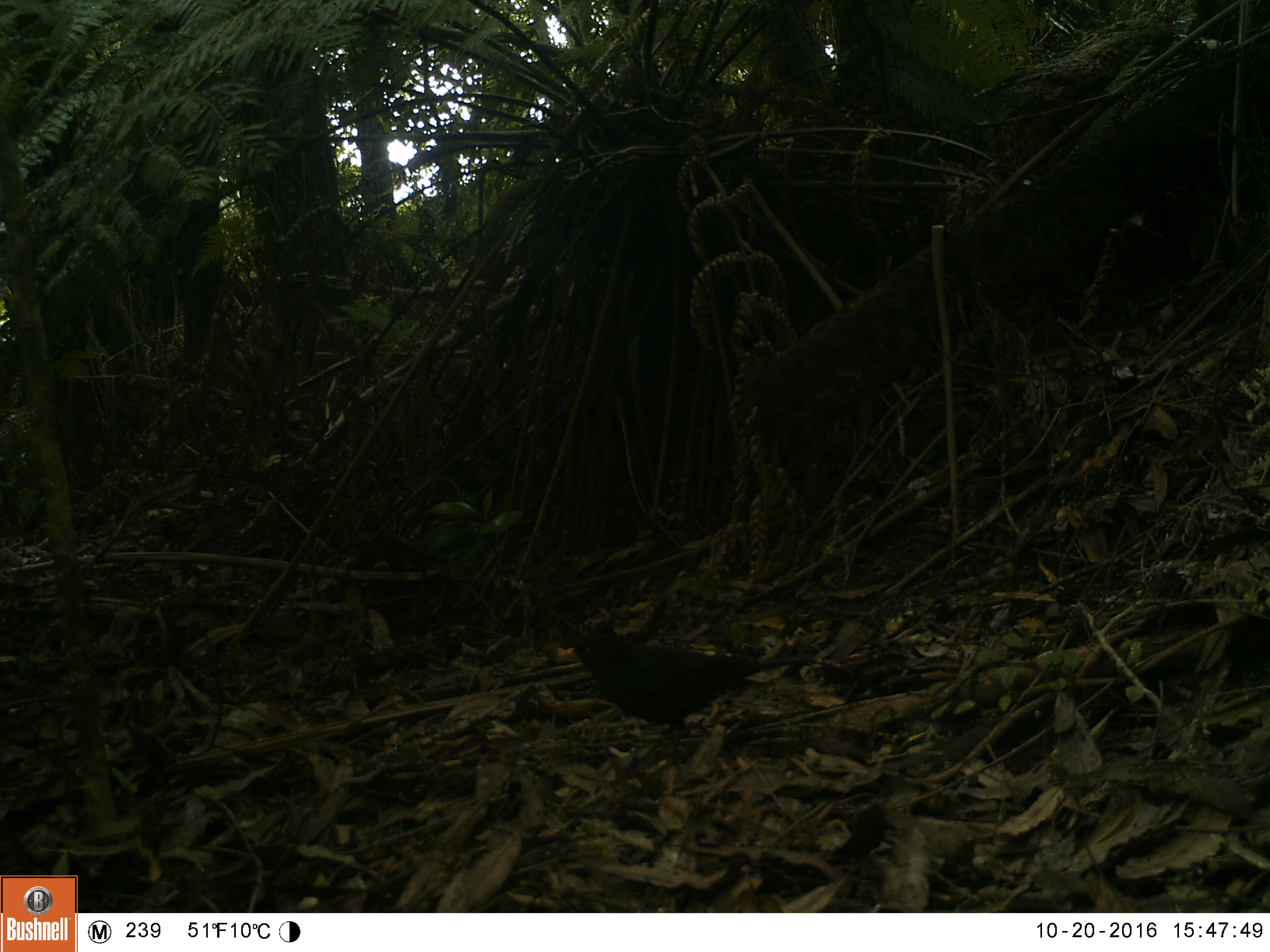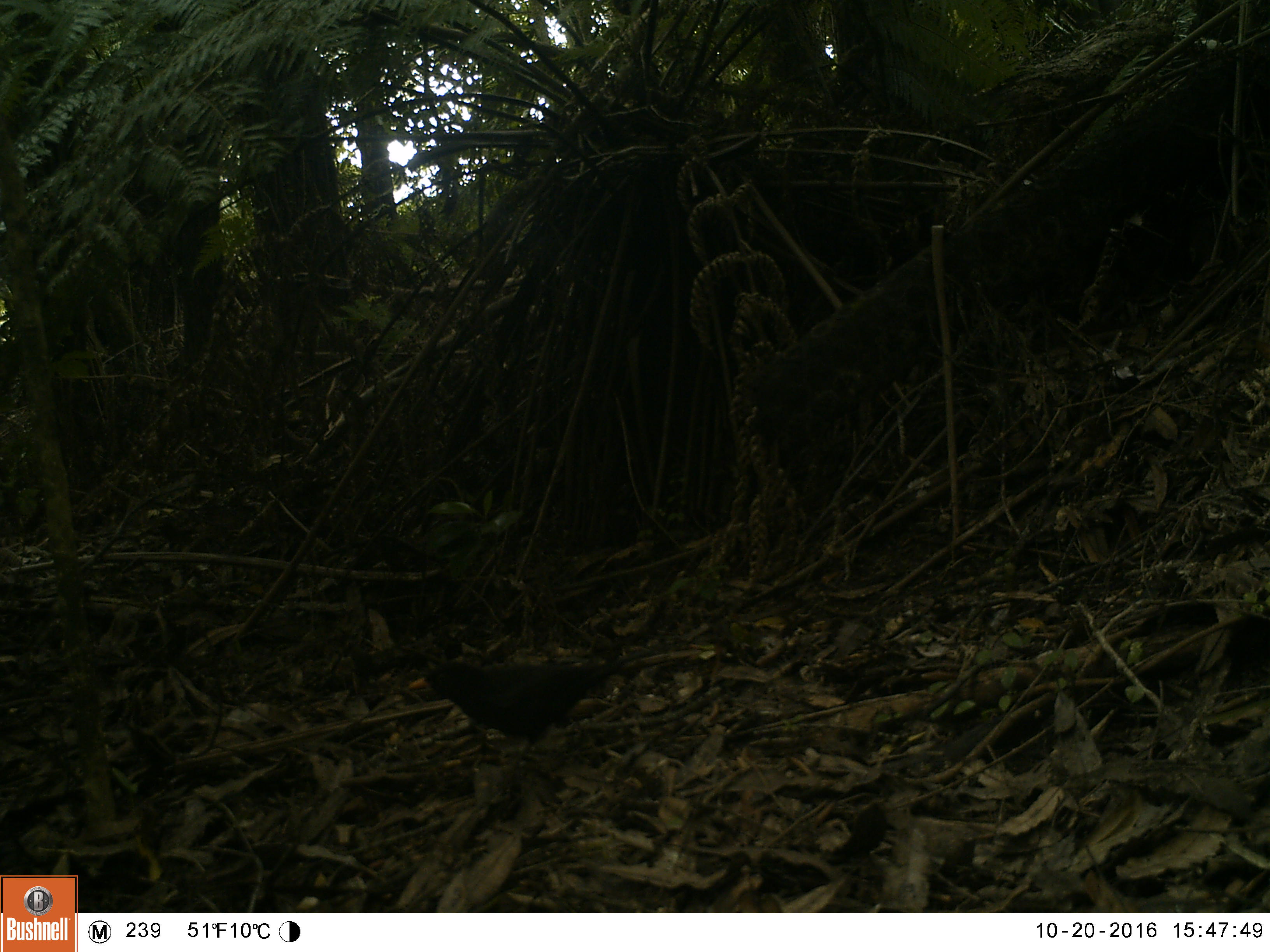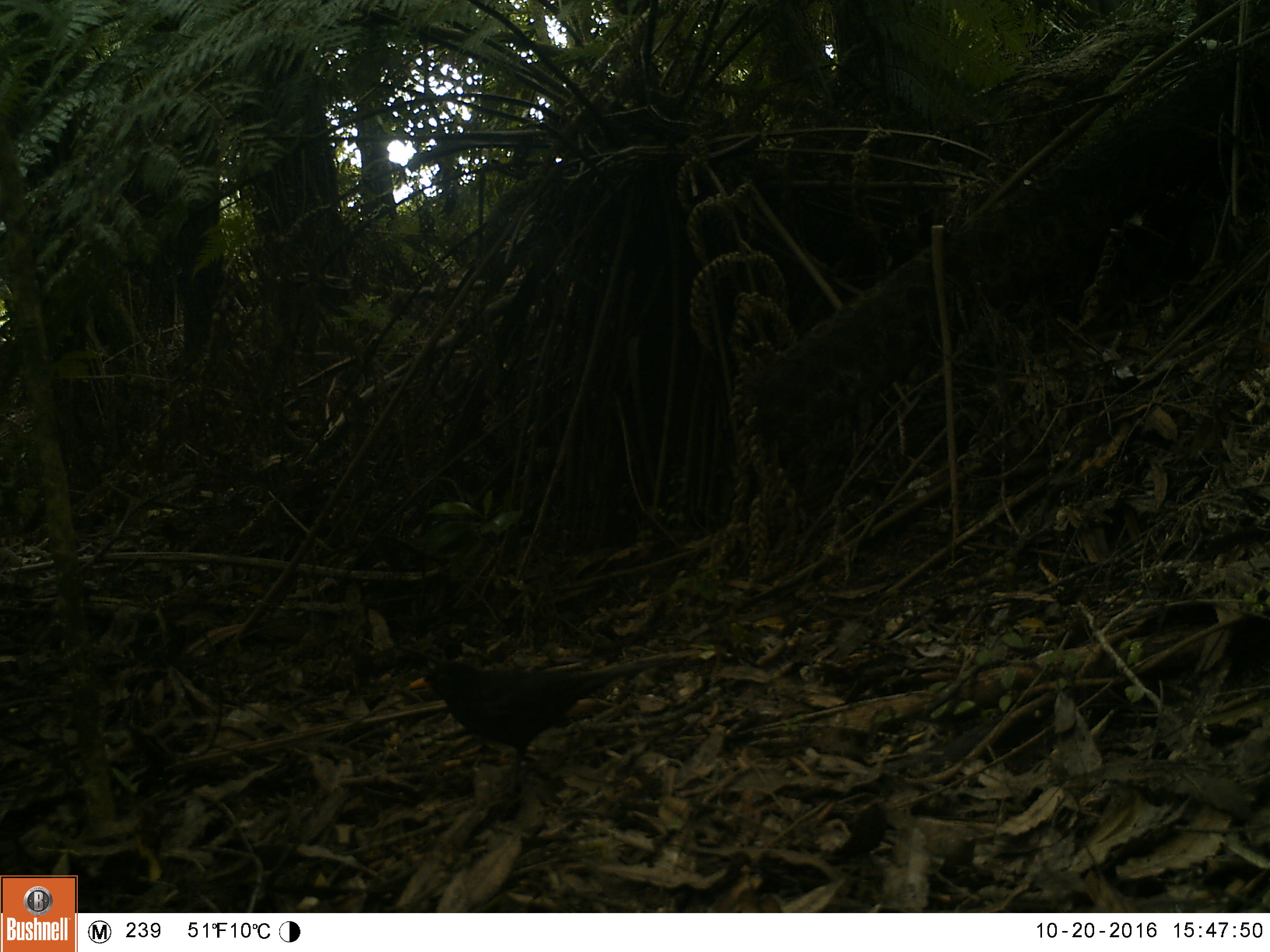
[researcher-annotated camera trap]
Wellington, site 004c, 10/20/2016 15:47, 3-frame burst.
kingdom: Animalia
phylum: Chordata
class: Aves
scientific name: Aves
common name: bird